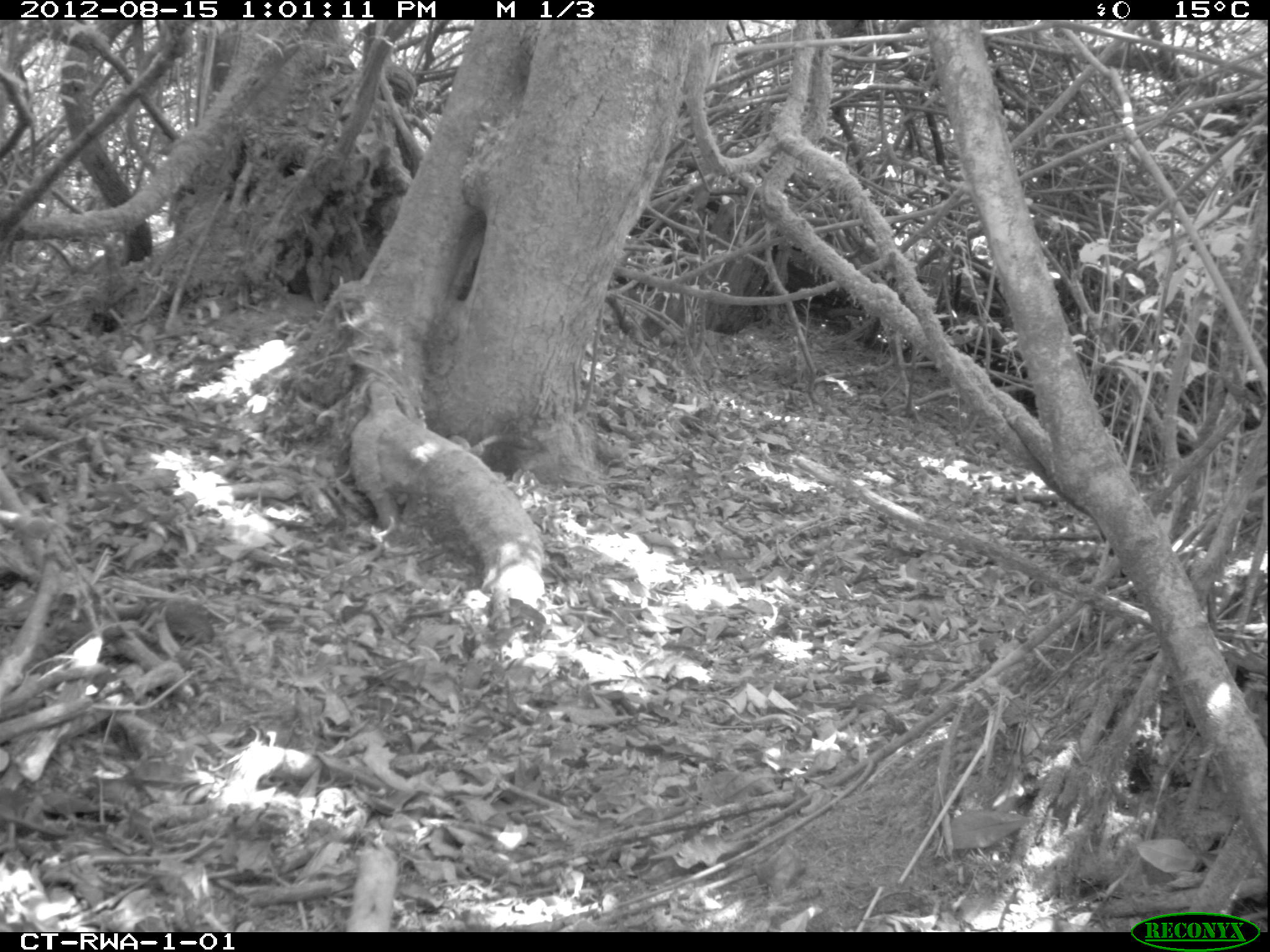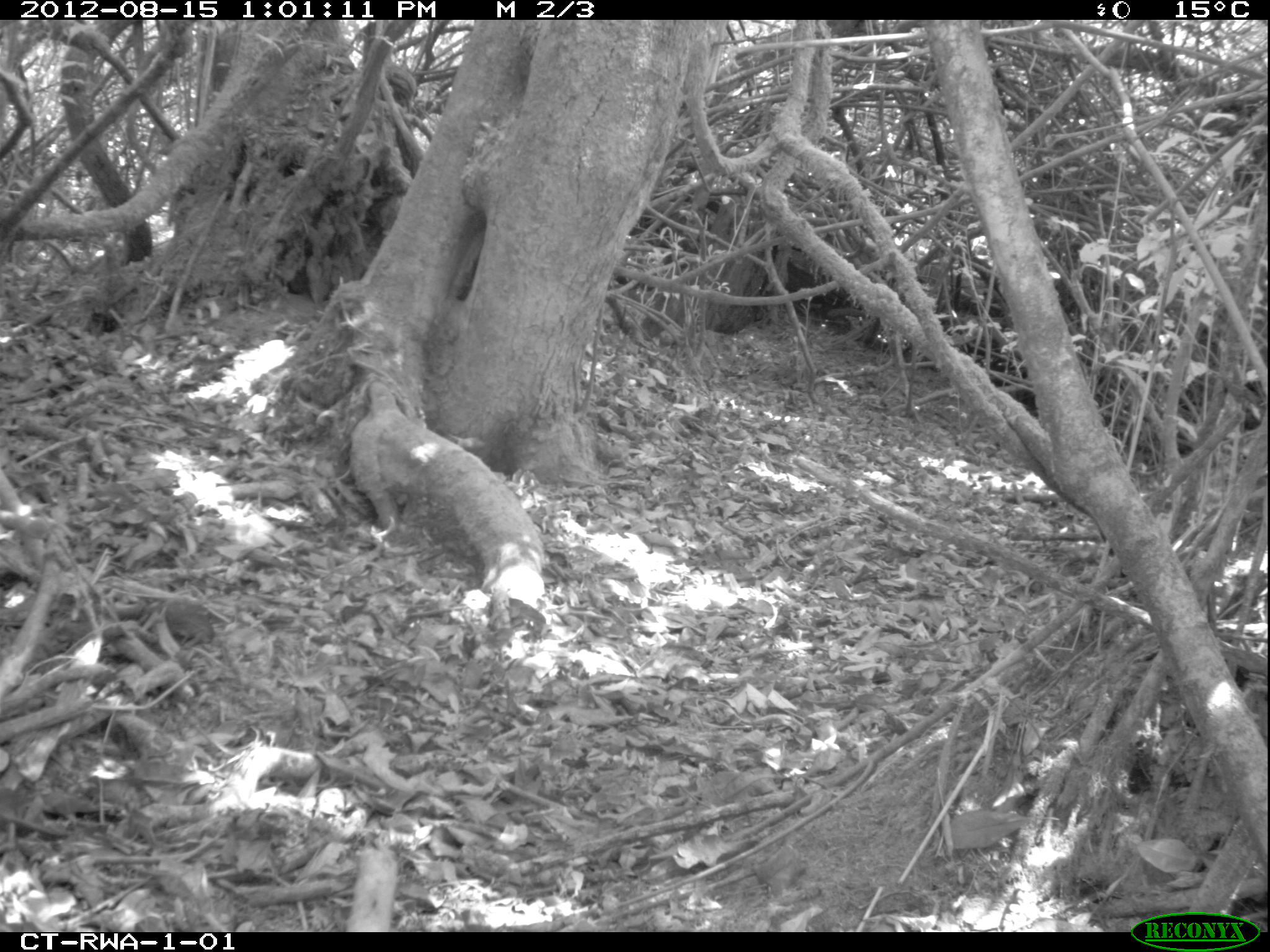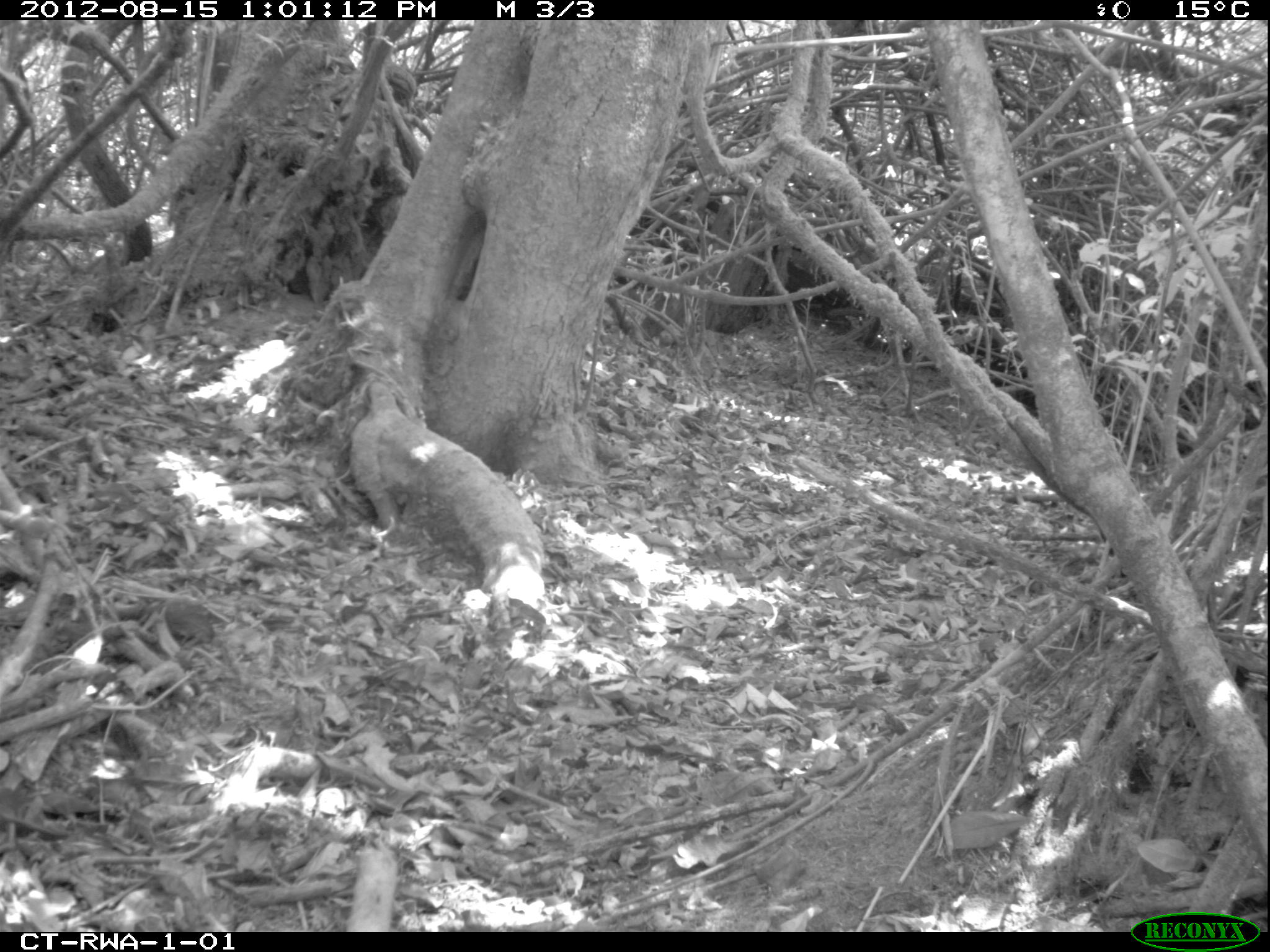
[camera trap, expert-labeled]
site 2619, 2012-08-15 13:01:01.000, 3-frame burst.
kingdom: Animalia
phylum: Chordata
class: Mammalia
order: Rodentia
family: Sciuridae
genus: Funisciurus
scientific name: Funisciurus carruthersi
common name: carruther's mountain squirrel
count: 1